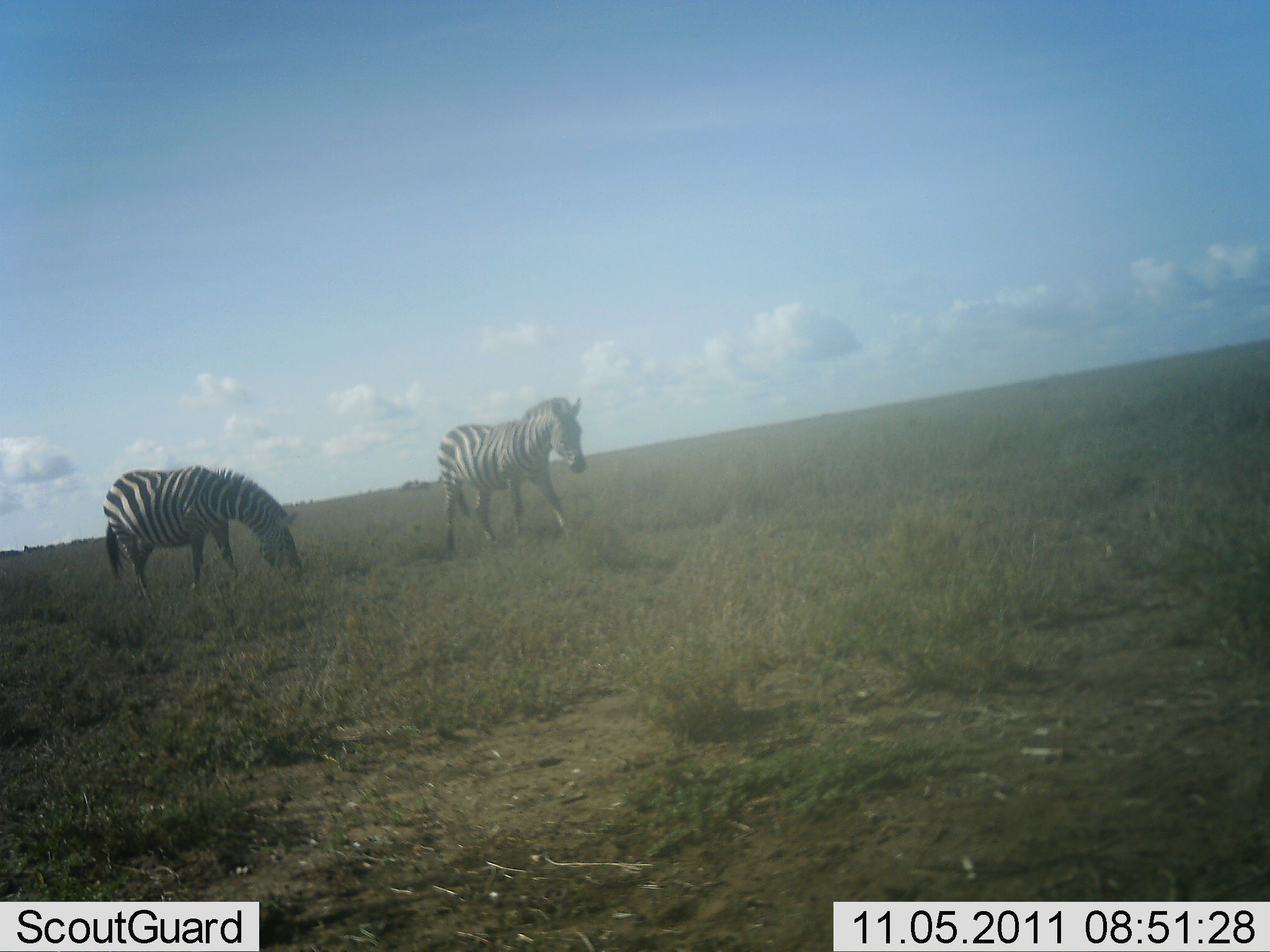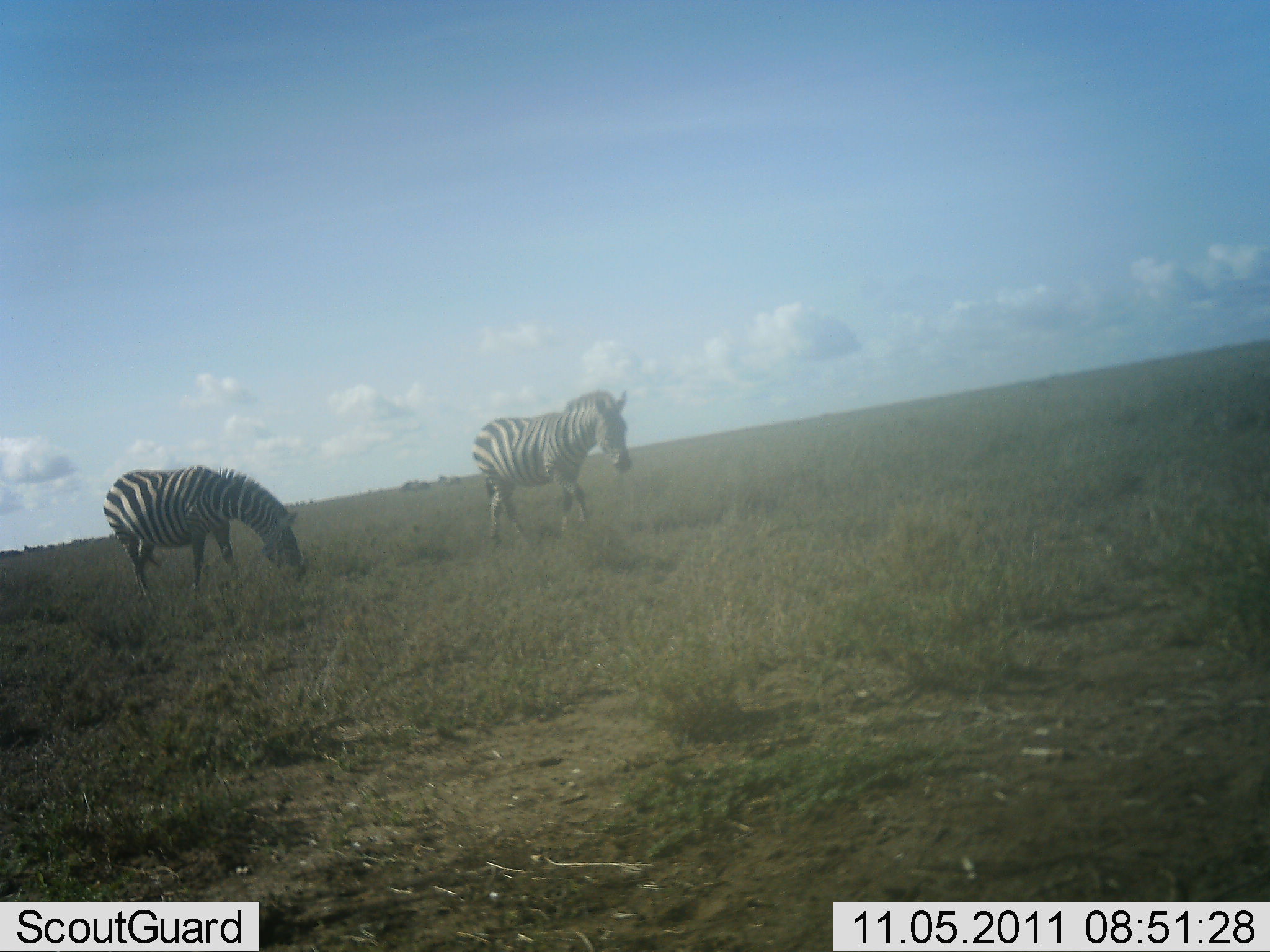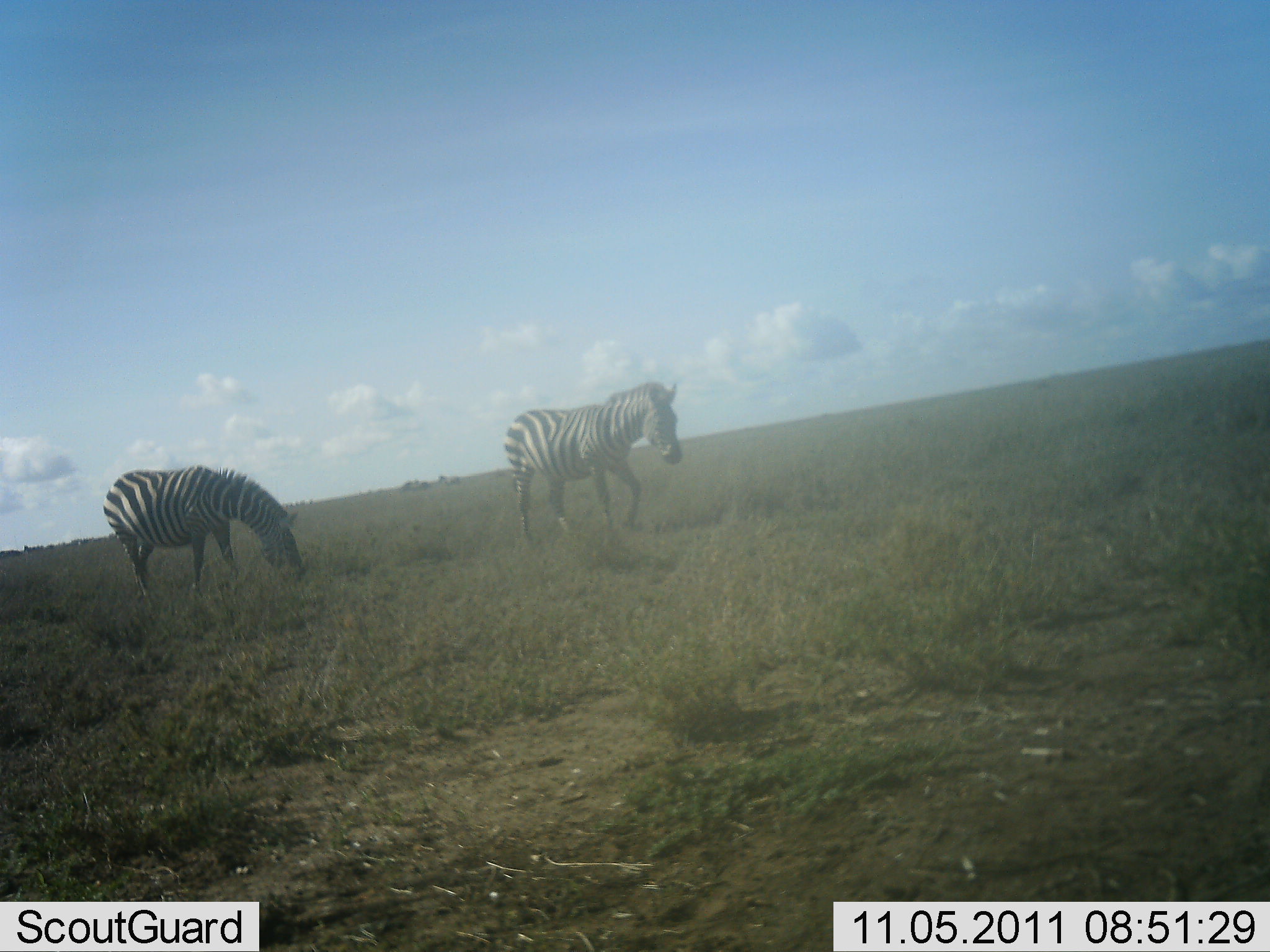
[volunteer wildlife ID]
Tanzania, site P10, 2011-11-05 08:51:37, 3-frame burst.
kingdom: Animalia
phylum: Chordata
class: Mammalia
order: Perissodactyla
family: Equidae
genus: Equus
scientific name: Equus quagga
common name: plains zebra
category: zebra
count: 2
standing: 20%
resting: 0%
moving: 40%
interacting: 0%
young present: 0%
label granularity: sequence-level